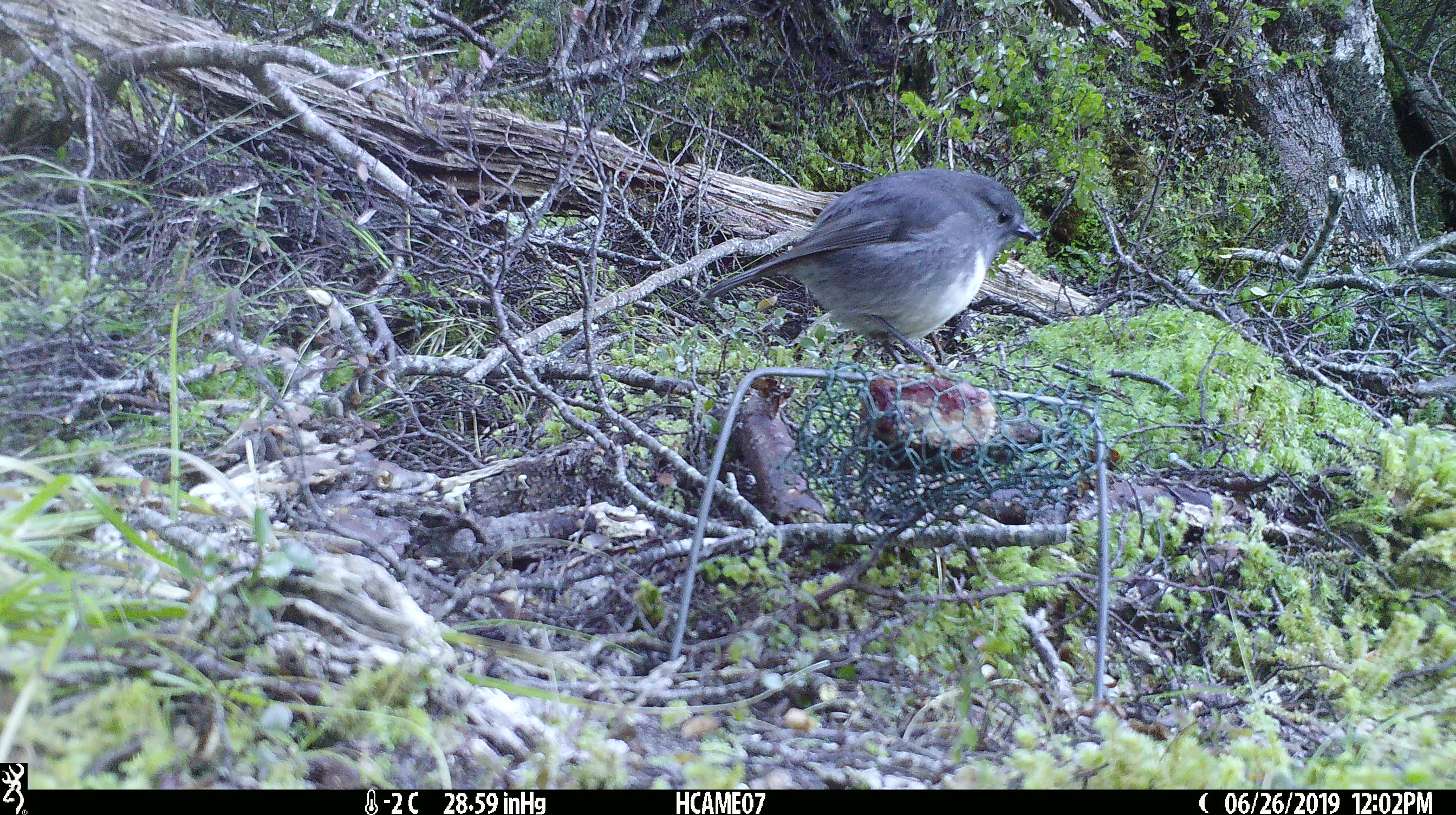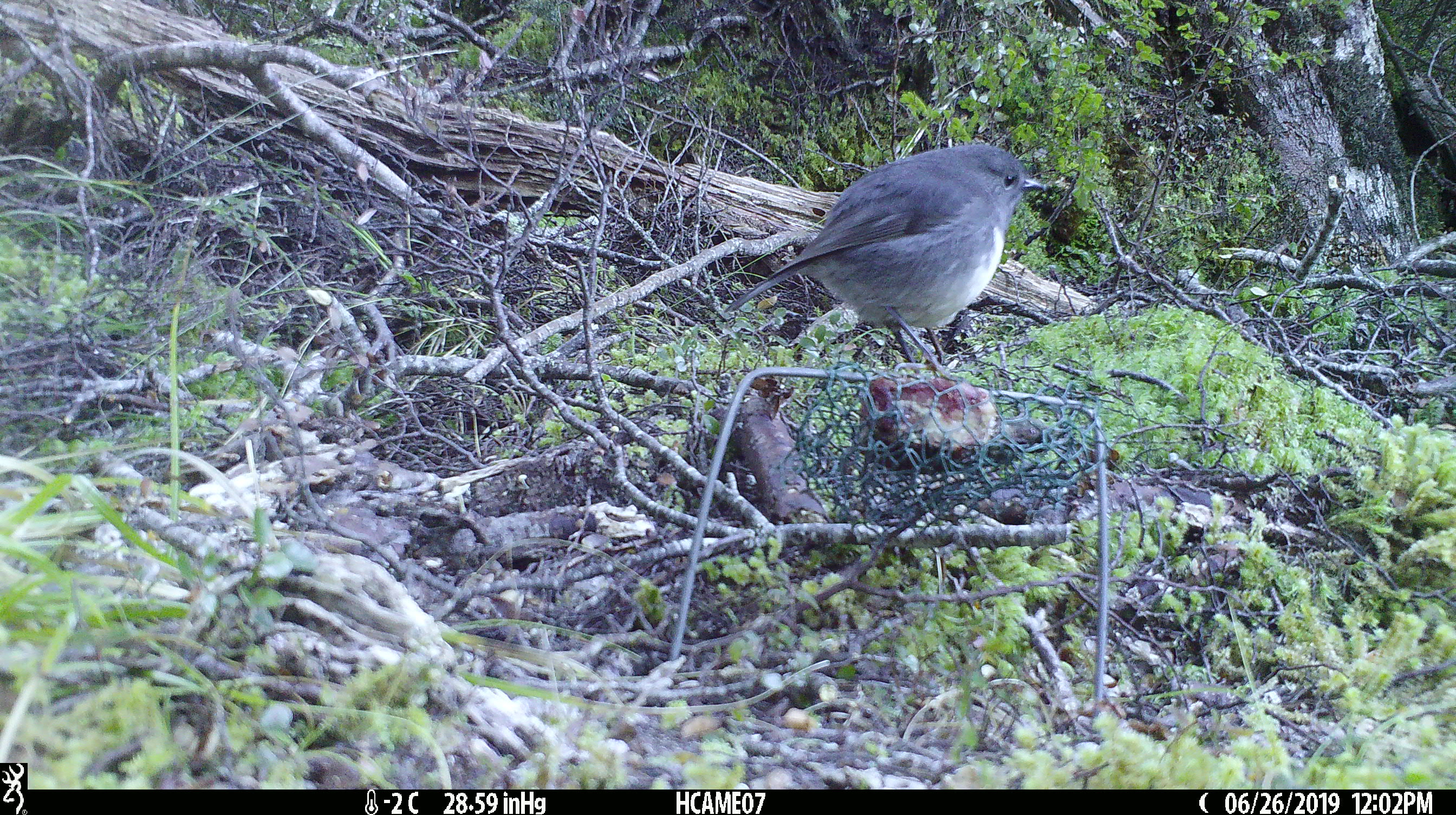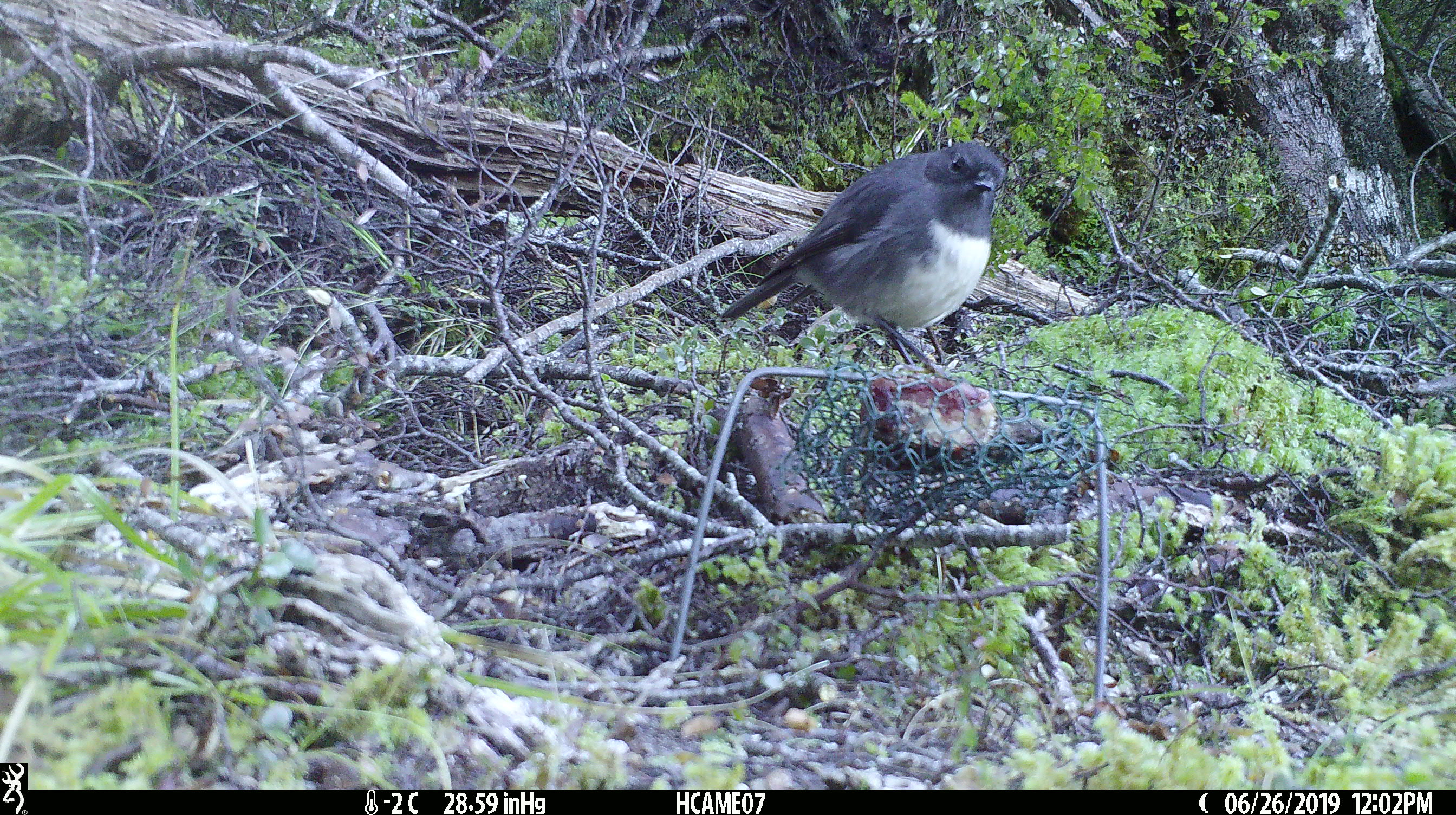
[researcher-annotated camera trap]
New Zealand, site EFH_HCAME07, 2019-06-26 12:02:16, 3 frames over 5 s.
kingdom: Animalia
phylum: Chordata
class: Aves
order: Passeriformes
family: Petroicidae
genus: Petroica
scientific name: Petroica australis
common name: new zealand robin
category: robin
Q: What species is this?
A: Robin (new zealand robin) (Petroica australis).